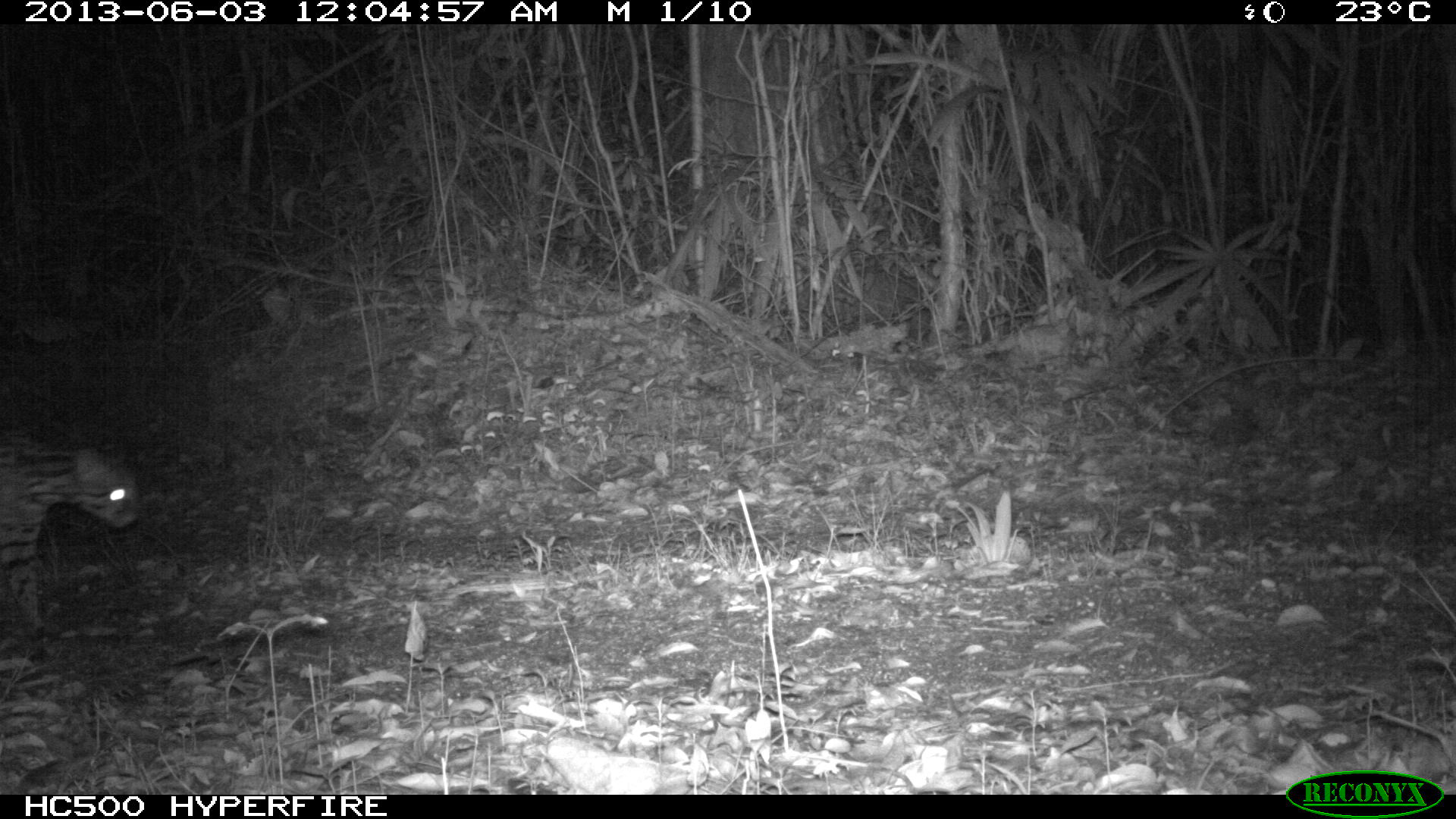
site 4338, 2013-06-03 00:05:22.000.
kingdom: Animalia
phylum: Chordata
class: Mammalia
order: Carnivora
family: Felidae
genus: Leopardus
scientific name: Leopardus pardalis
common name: ocelot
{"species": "Leopardus pardalis (ocelot)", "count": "1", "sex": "female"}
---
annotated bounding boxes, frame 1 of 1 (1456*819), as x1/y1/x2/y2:
leopardus pardalis: 0/440/137/634